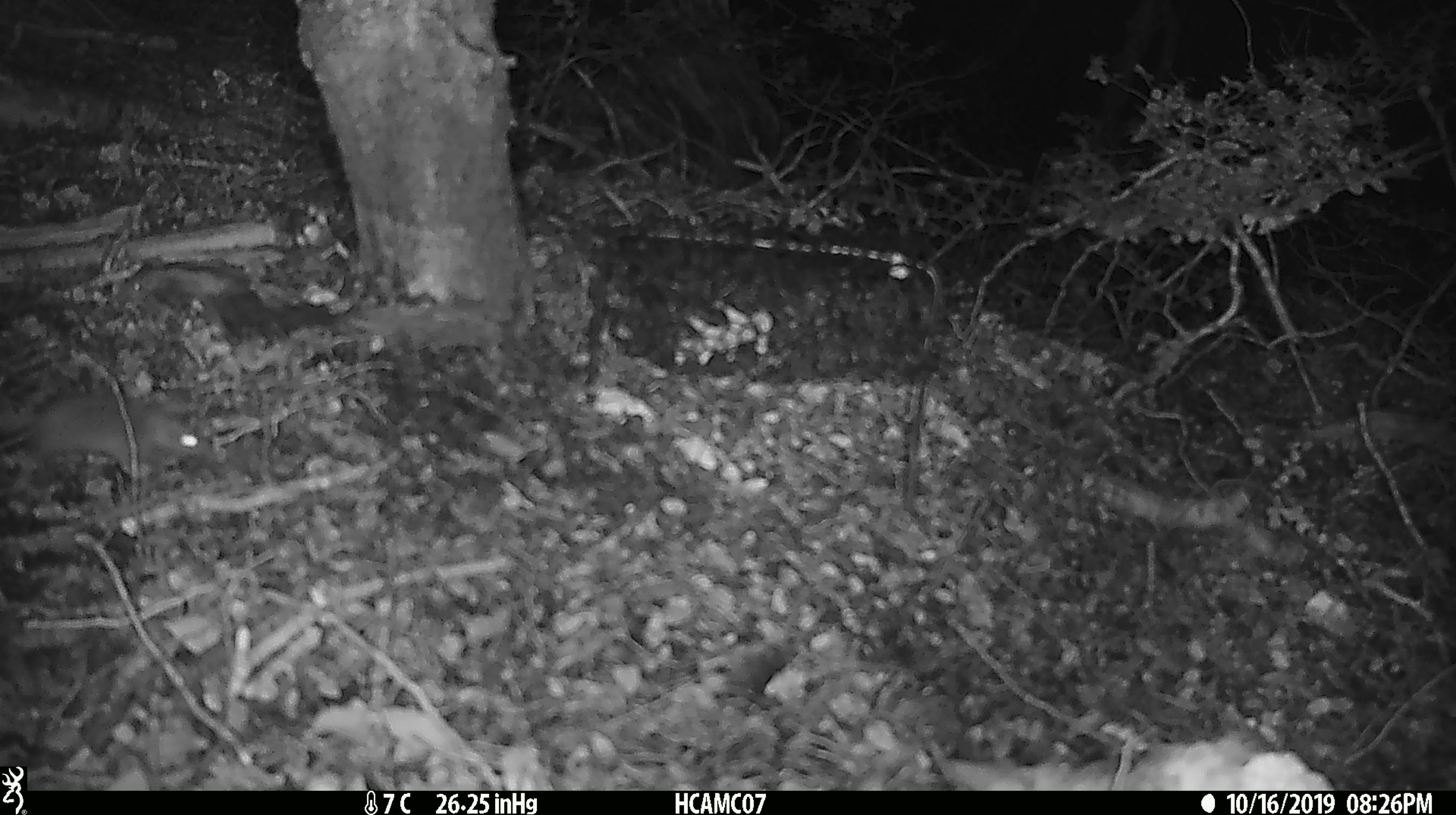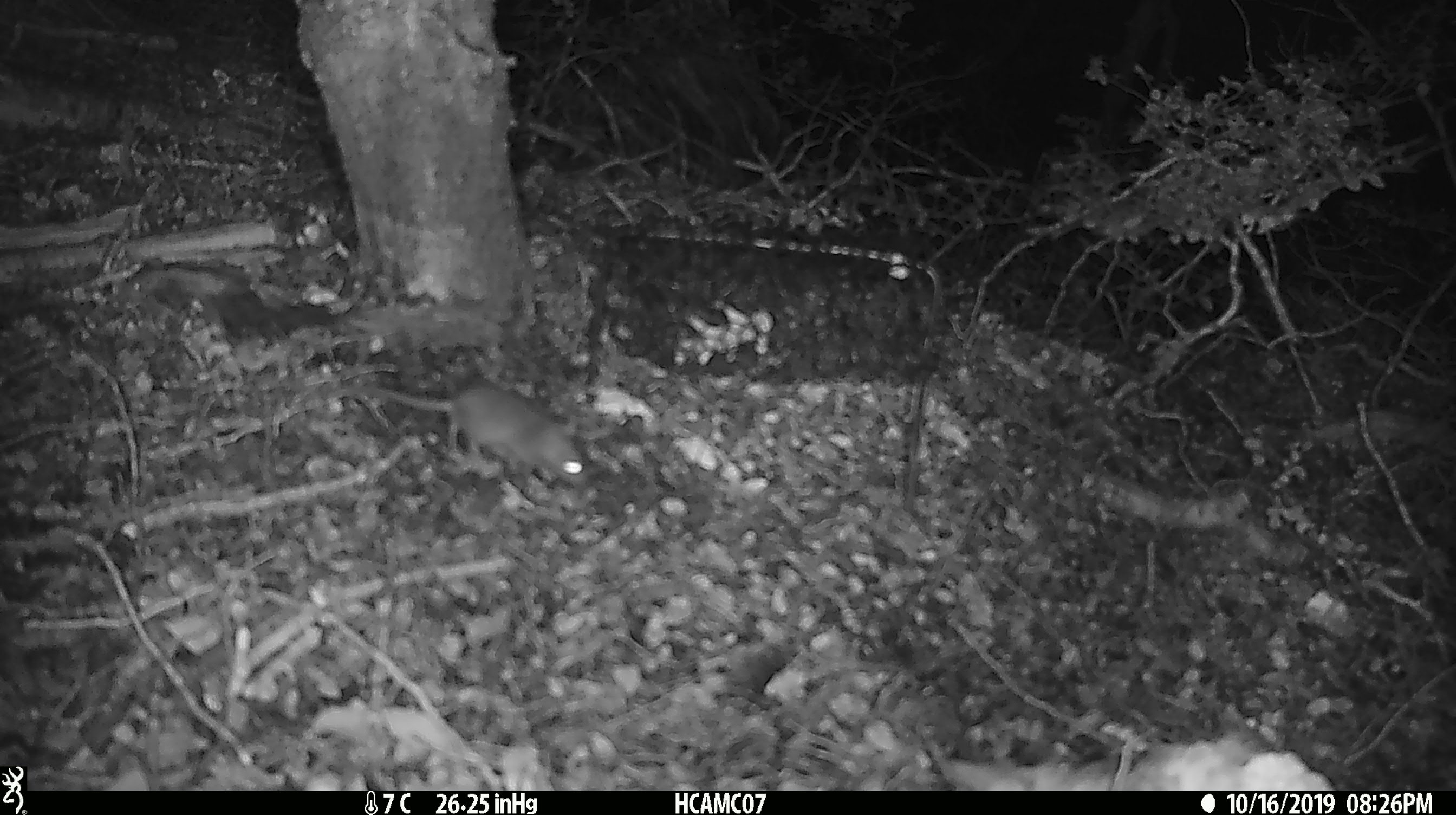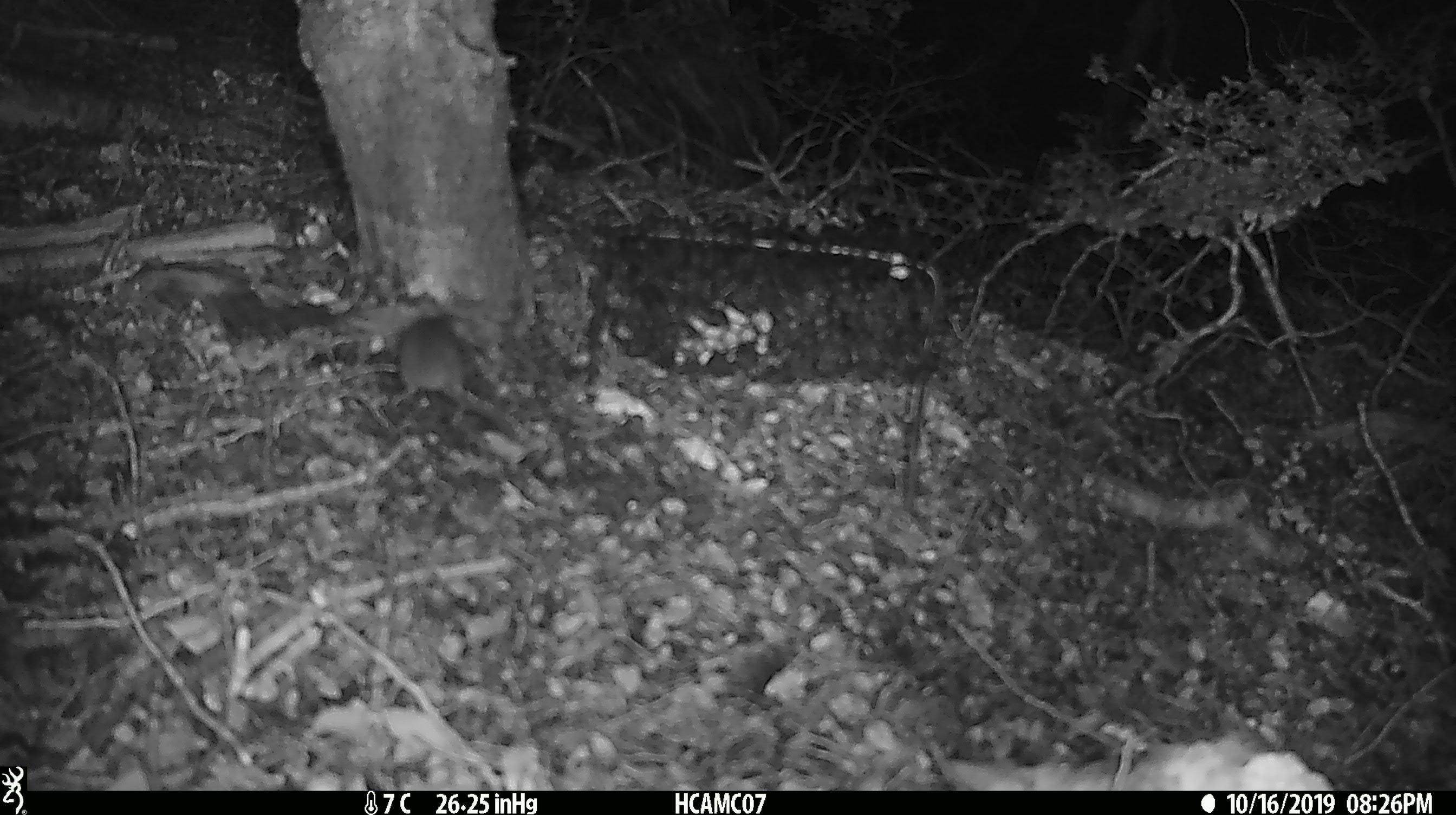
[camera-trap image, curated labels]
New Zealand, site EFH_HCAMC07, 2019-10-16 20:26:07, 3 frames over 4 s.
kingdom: Animalia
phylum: Chordata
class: Mammalia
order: Rodentia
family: Muridae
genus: Mus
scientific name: Mus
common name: mouse